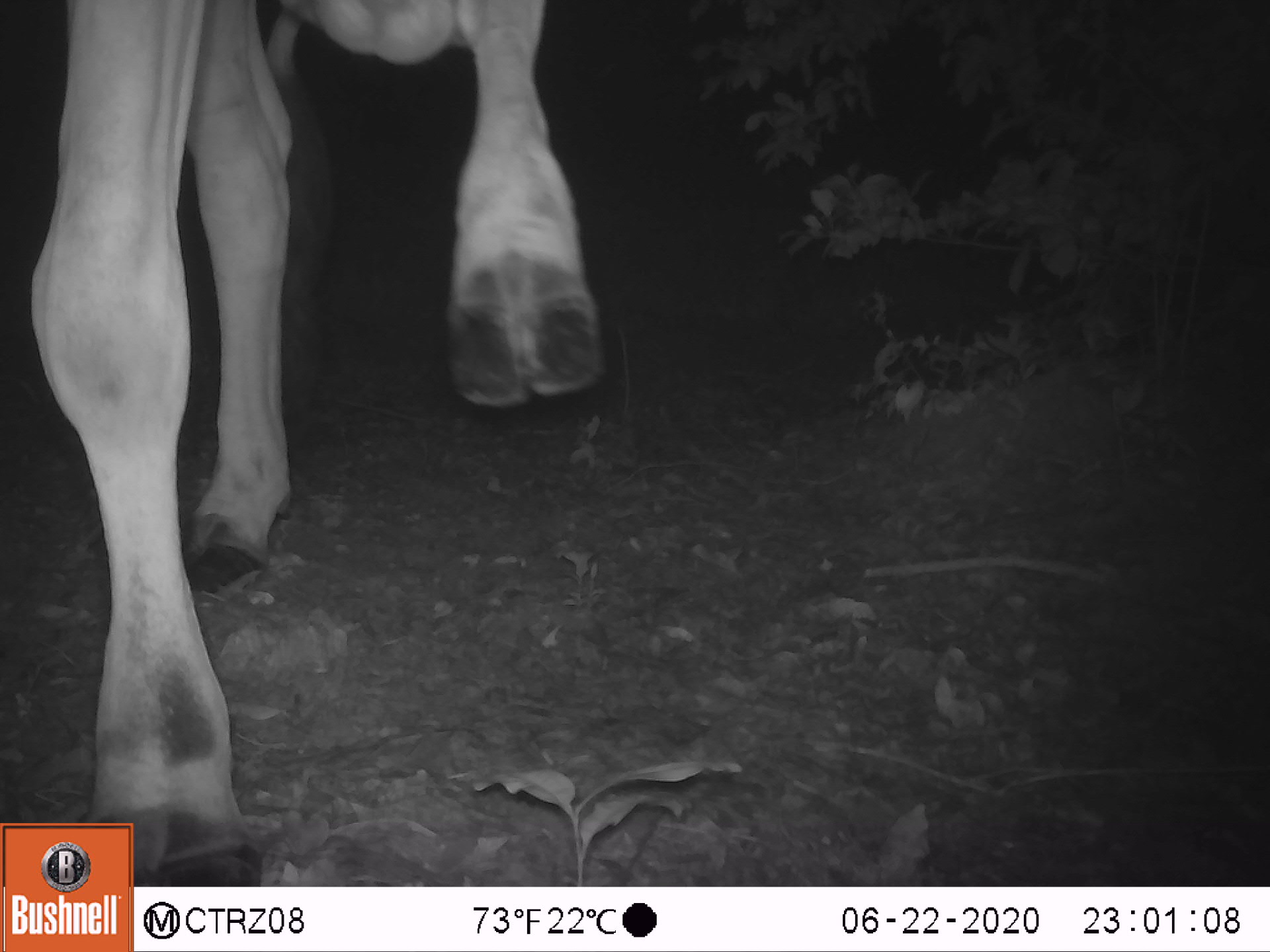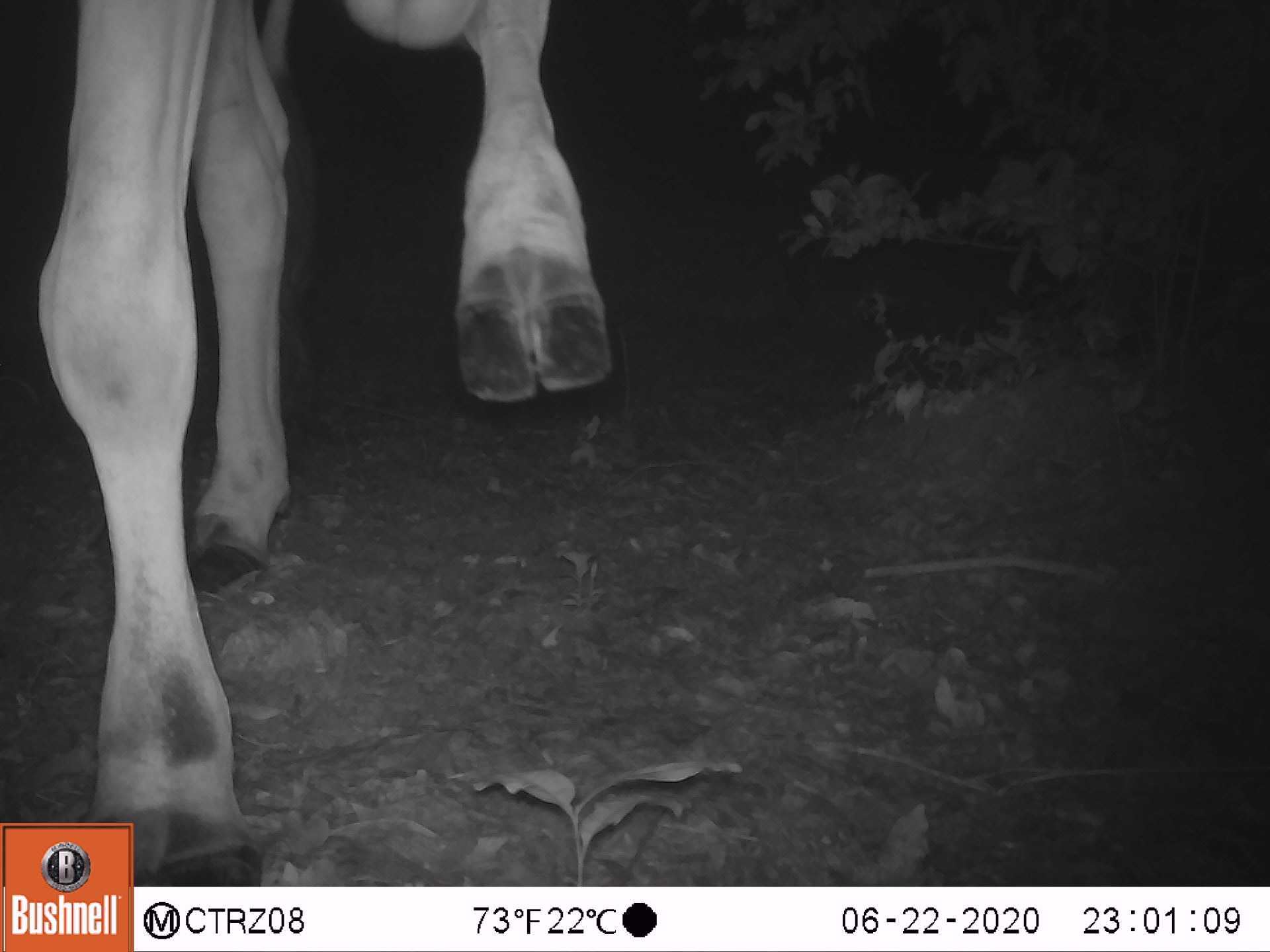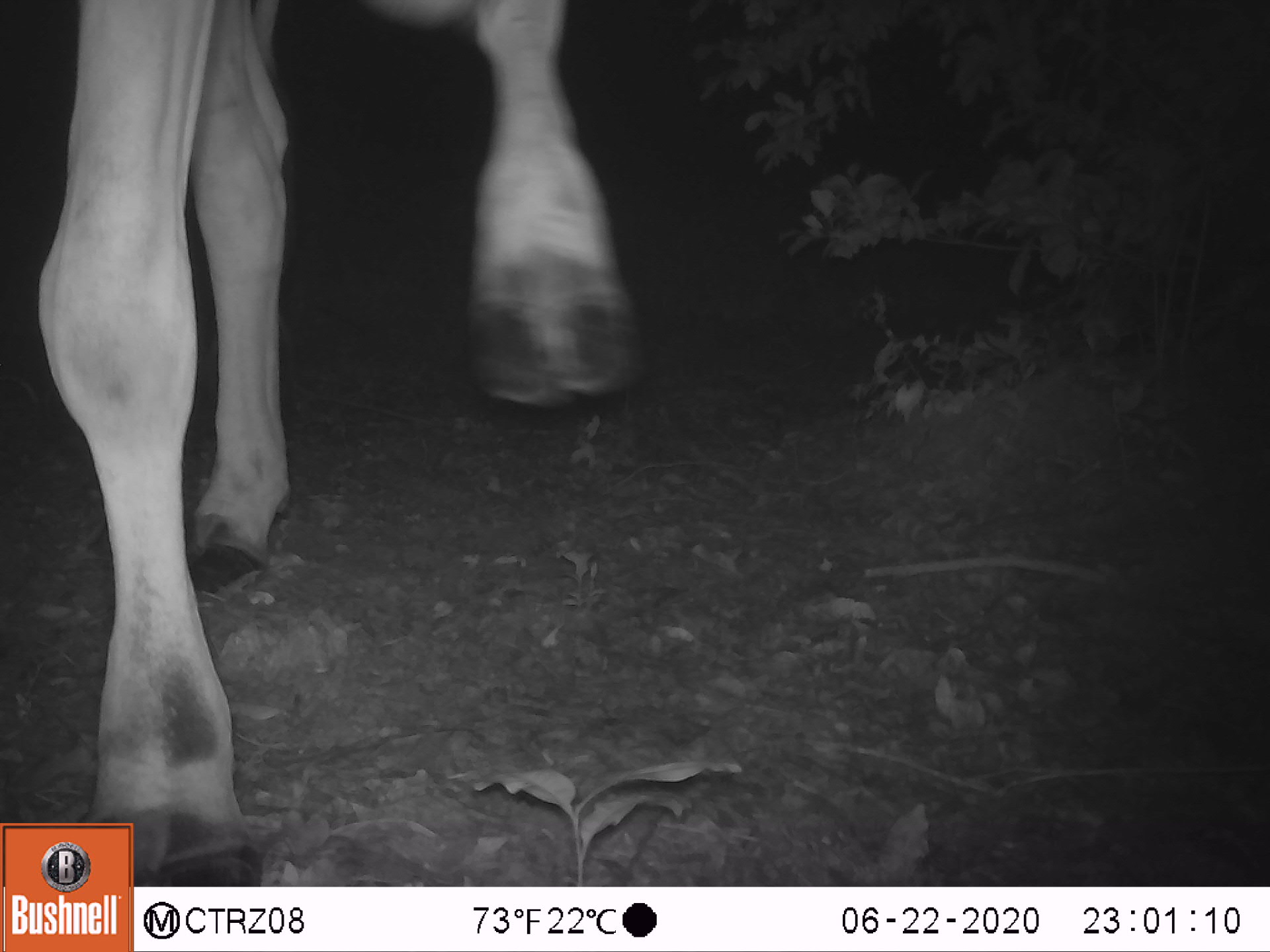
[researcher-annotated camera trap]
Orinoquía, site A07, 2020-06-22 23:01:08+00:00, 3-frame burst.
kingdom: Animalia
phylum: Chordata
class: Mammalia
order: Artiodactyla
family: Bovidae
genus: Bos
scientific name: Bos taurus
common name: cow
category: cattle